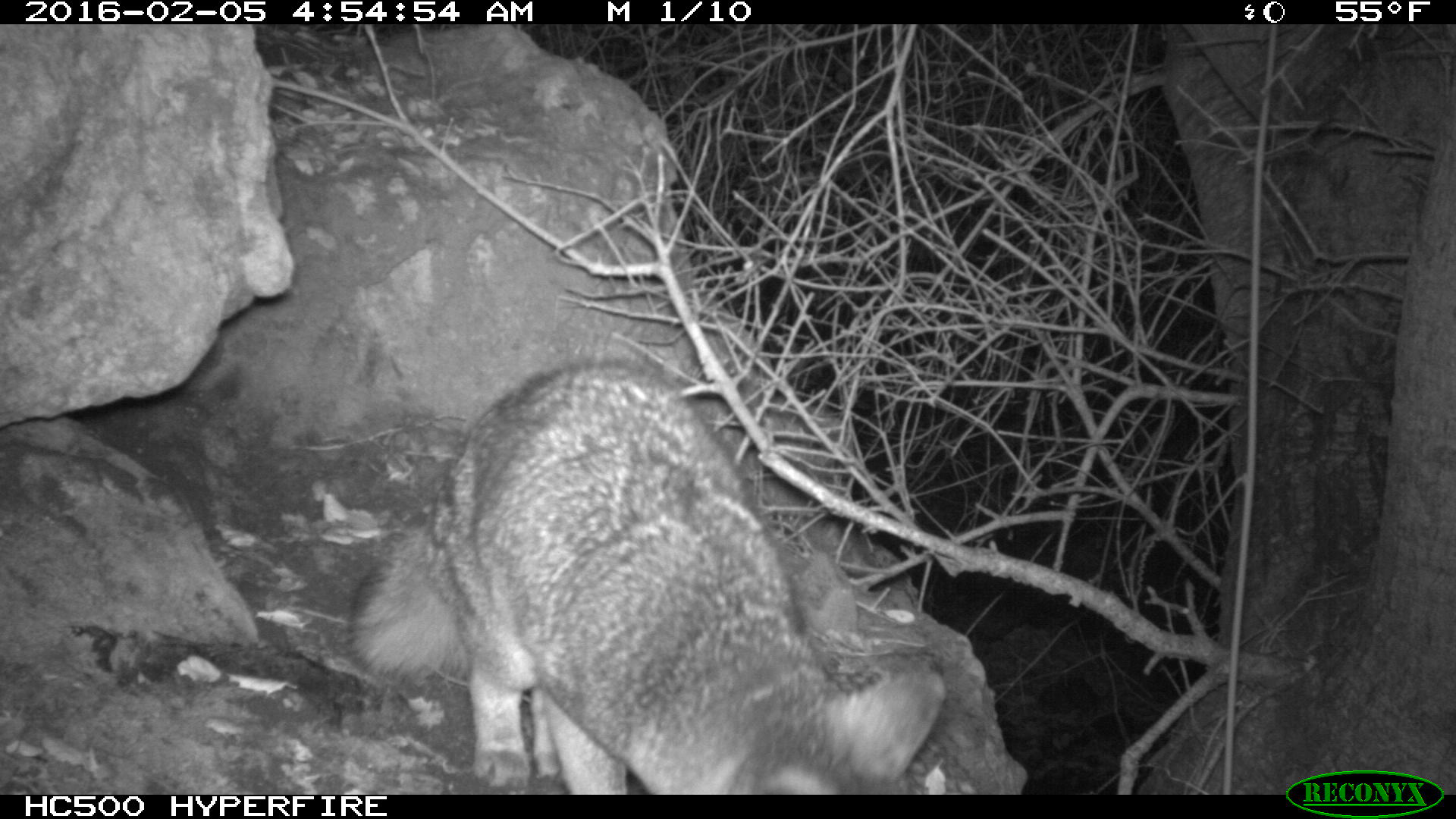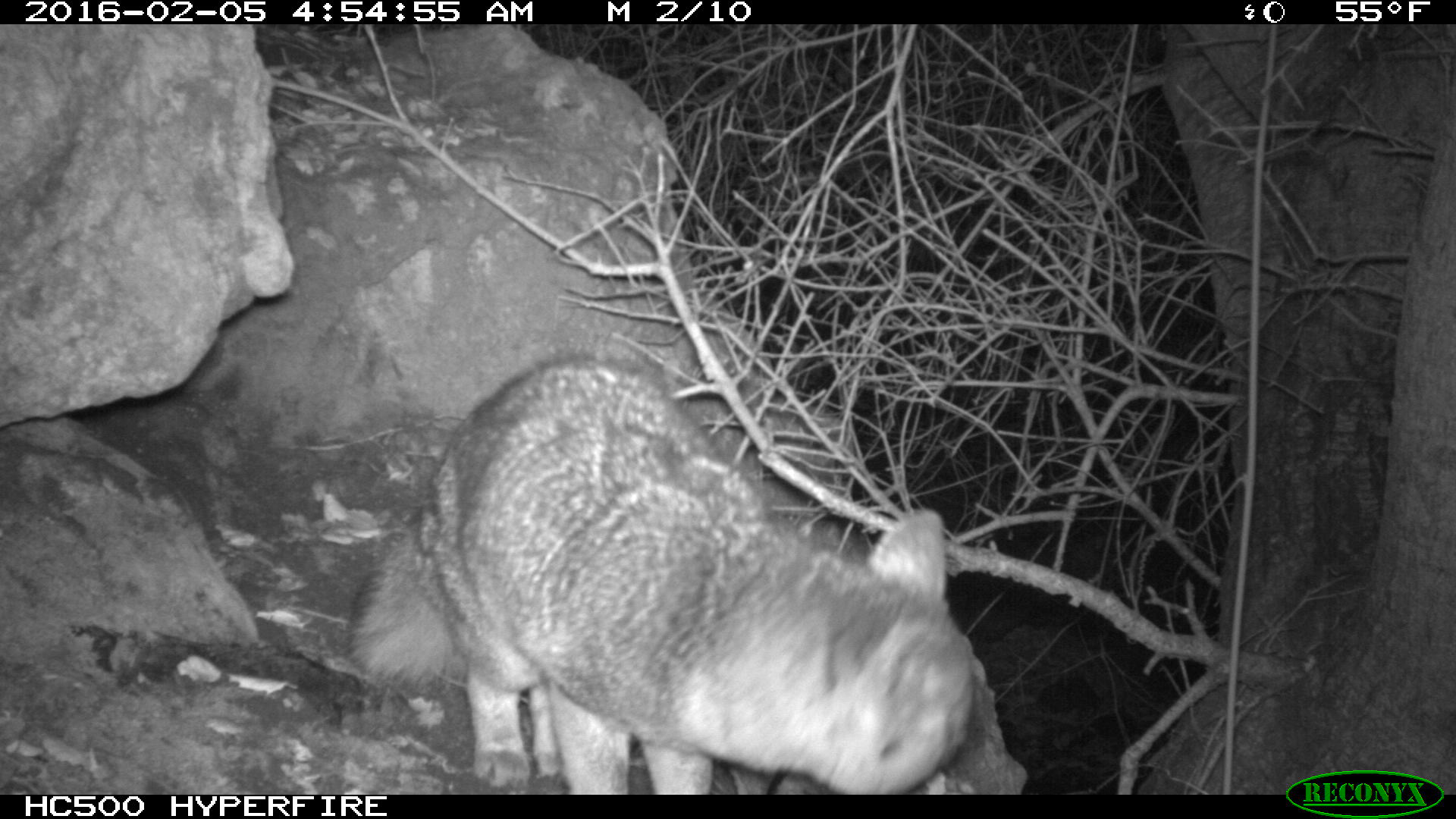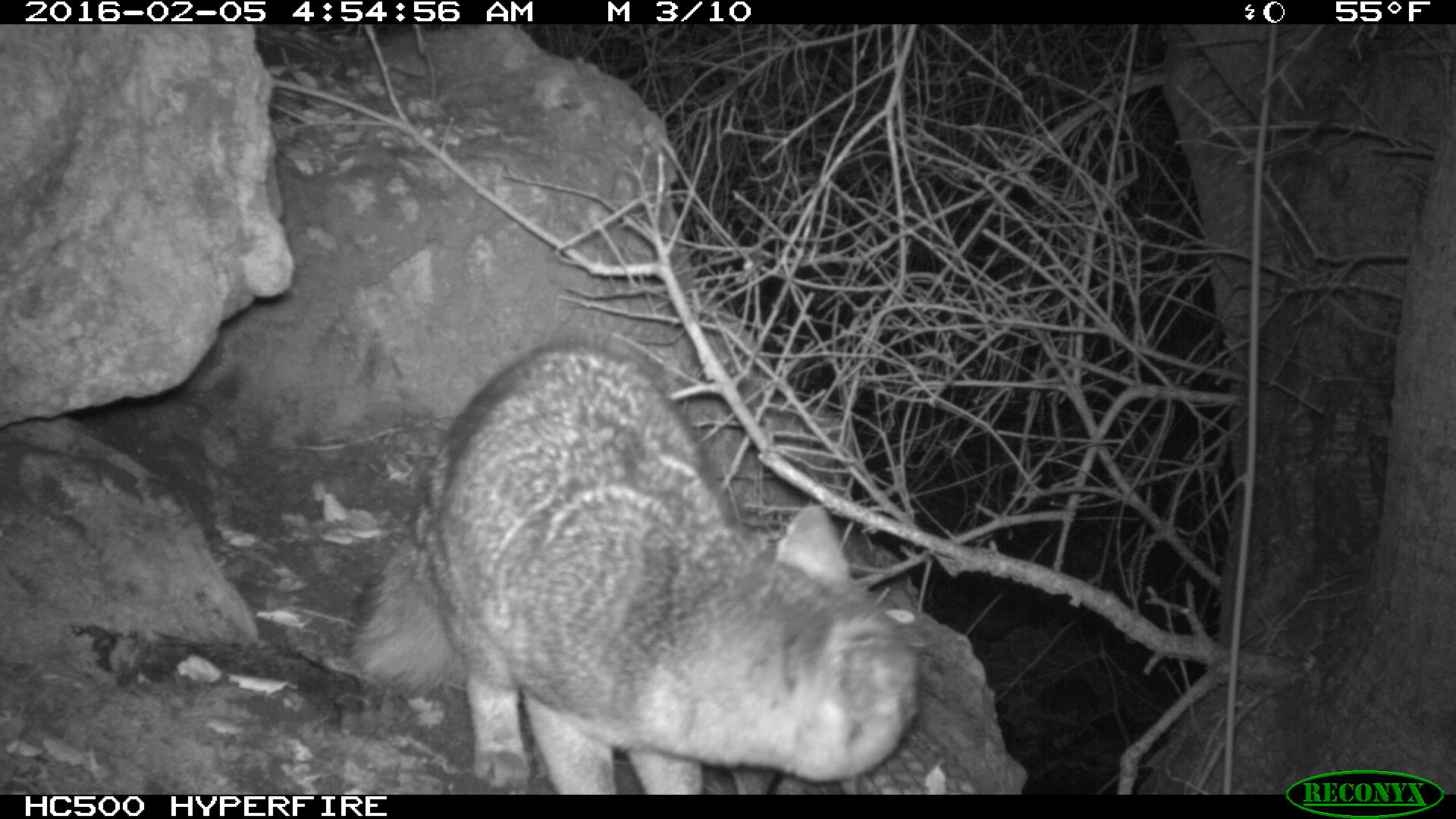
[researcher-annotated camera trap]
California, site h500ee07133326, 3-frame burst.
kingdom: Animalia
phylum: Chordata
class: Mammalia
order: Carnivora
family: Canidae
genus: Urocyon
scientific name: Urocyon littoralis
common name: island fox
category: fox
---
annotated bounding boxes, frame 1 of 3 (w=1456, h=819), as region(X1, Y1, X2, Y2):
fox: region(342, 360, 943, 794)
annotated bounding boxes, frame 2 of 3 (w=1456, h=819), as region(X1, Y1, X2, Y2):
fox: region(345, 359, 973, 794)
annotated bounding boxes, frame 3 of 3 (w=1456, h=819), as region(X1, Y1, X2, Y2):
fox: region(344, 333, 927, 794)